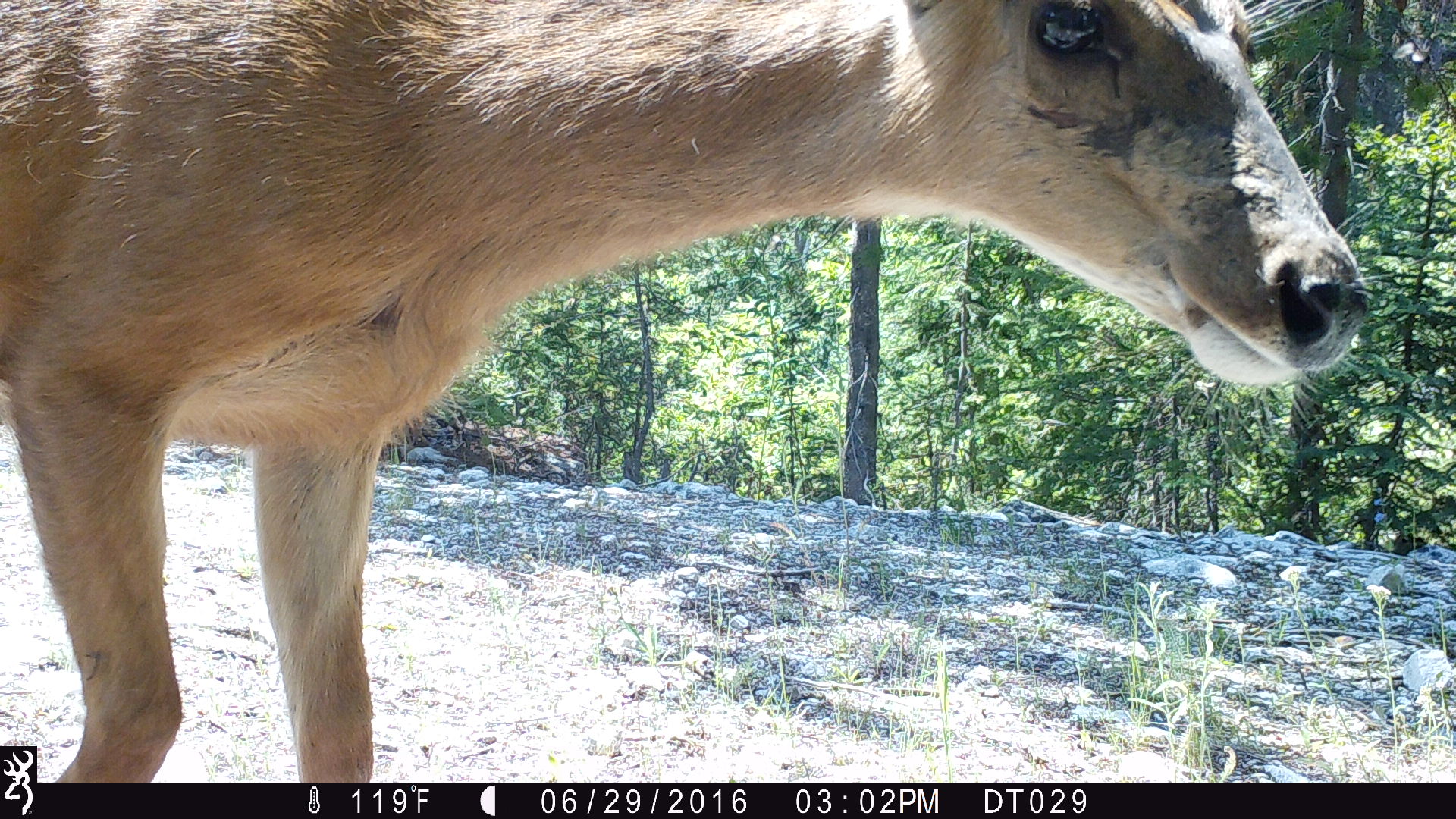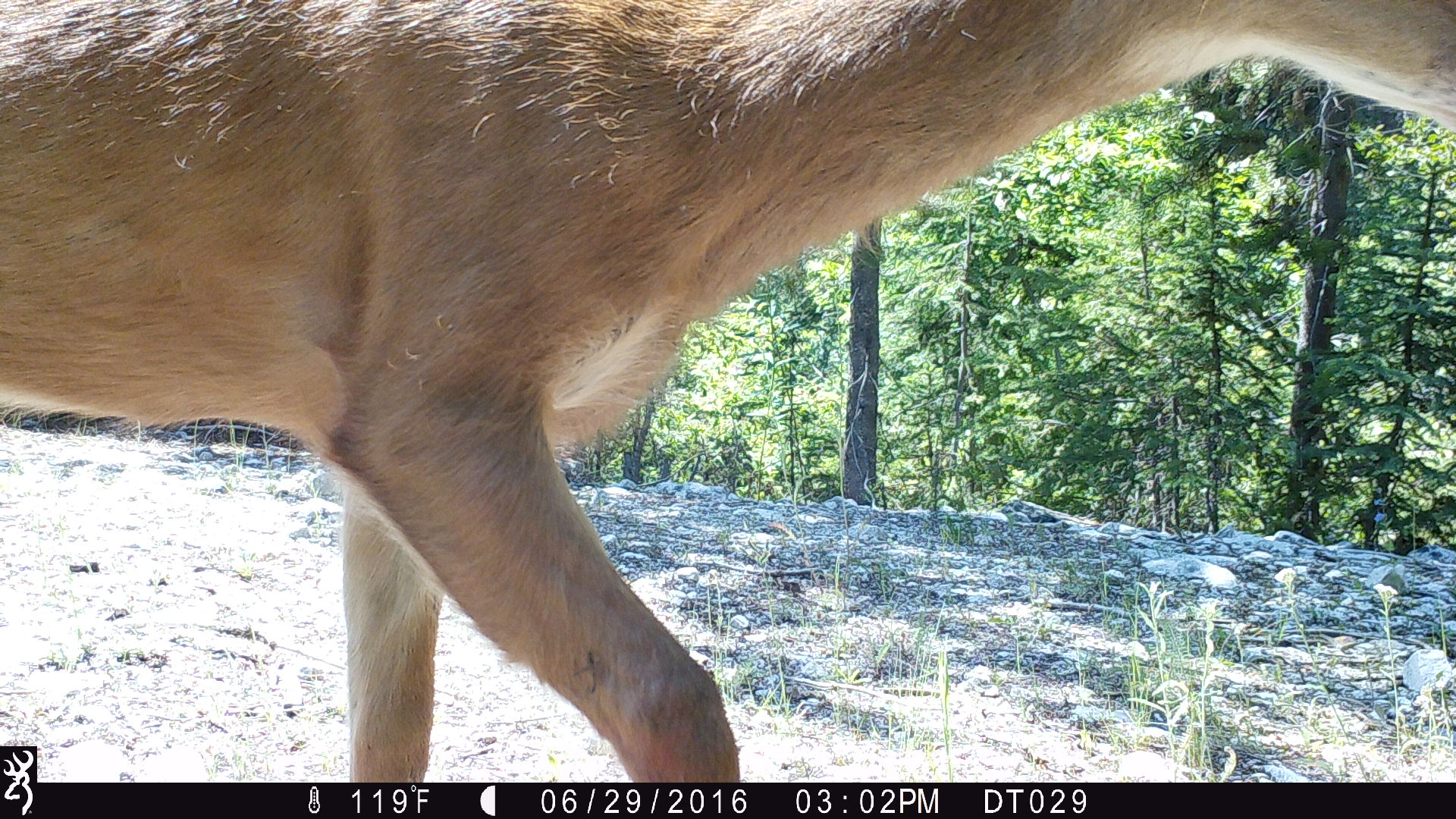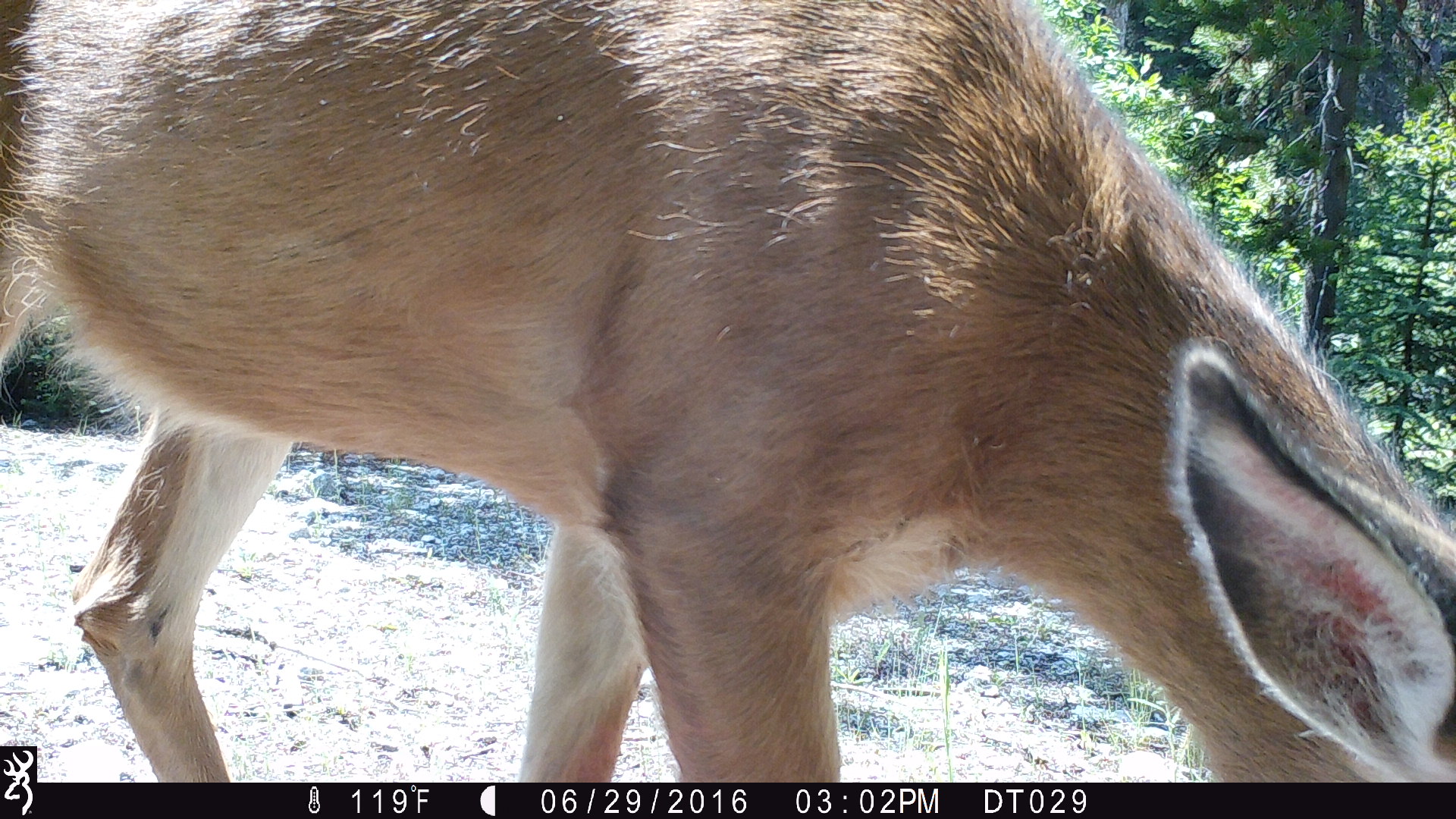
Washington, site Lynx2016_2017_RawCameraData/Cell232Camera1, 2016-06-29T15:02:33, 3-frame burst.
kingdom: Animalia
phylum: Chordata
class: Mammalia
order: Artiodactyla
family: Cervidae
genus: Odocoileus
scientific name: Odocoileus hemionus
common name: mule deer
Odocoileus hemionus (mule deer). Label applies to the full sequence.